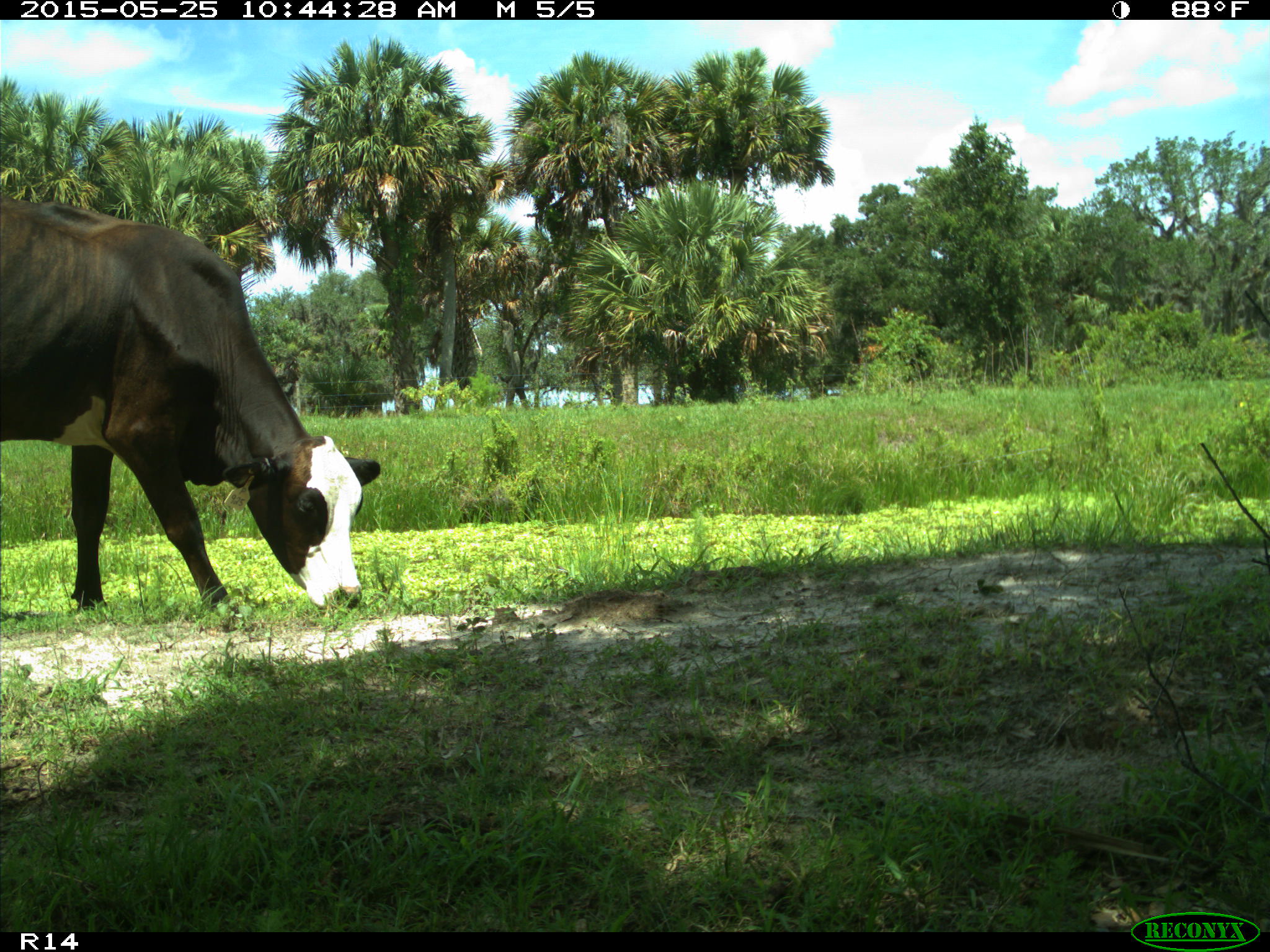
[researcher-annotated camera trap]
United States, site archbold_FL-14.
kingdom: Animalia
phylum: Chordata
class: Mammalia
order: Artiodactyla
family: Bovidae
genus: Bos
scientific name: Bos taurus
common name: domestic cow